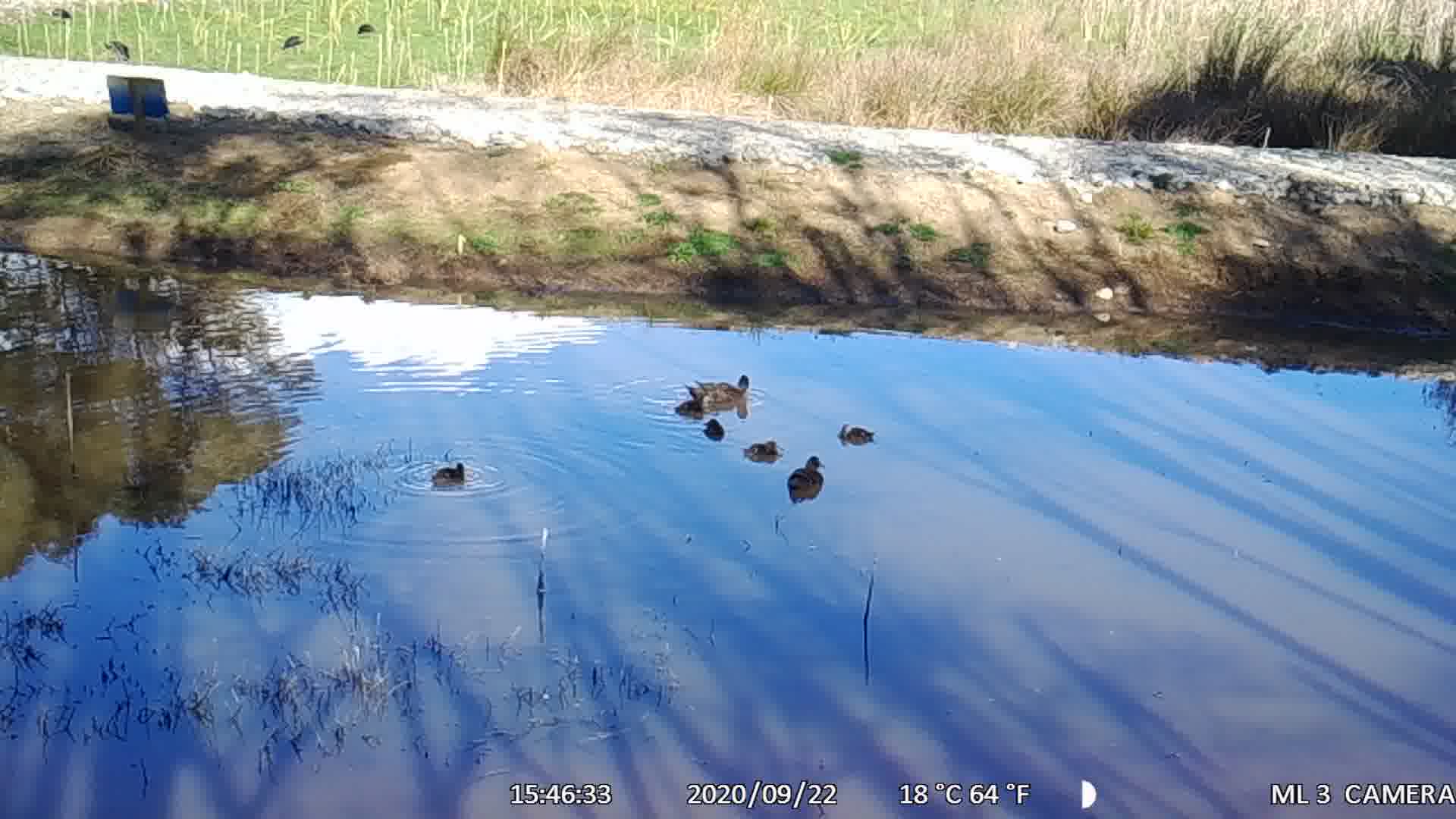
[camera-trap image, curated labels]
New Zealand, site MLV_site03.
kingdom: Animalia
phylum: Chordata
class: Aves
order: Anseriformes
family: Anatidae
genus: Anas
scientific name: Anas chlorotis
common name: brown teal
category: pateke